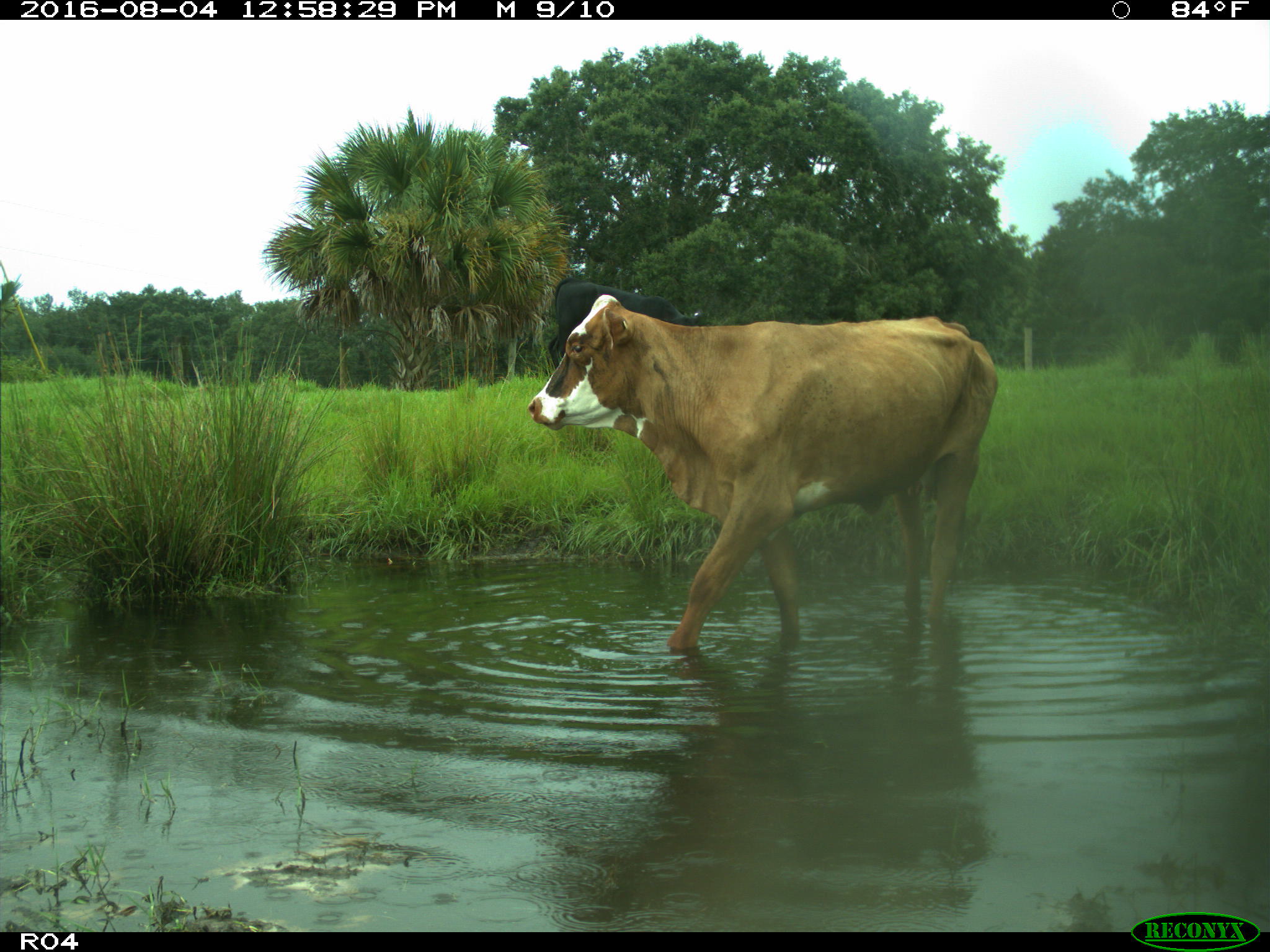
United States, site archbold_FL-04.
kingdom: Animalia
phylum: Chordata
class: Mammalia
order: Artiodactyla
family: Bovidae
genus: Bos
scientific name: Bos taurus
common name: domestic cow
Bos taurus (domestic cow).